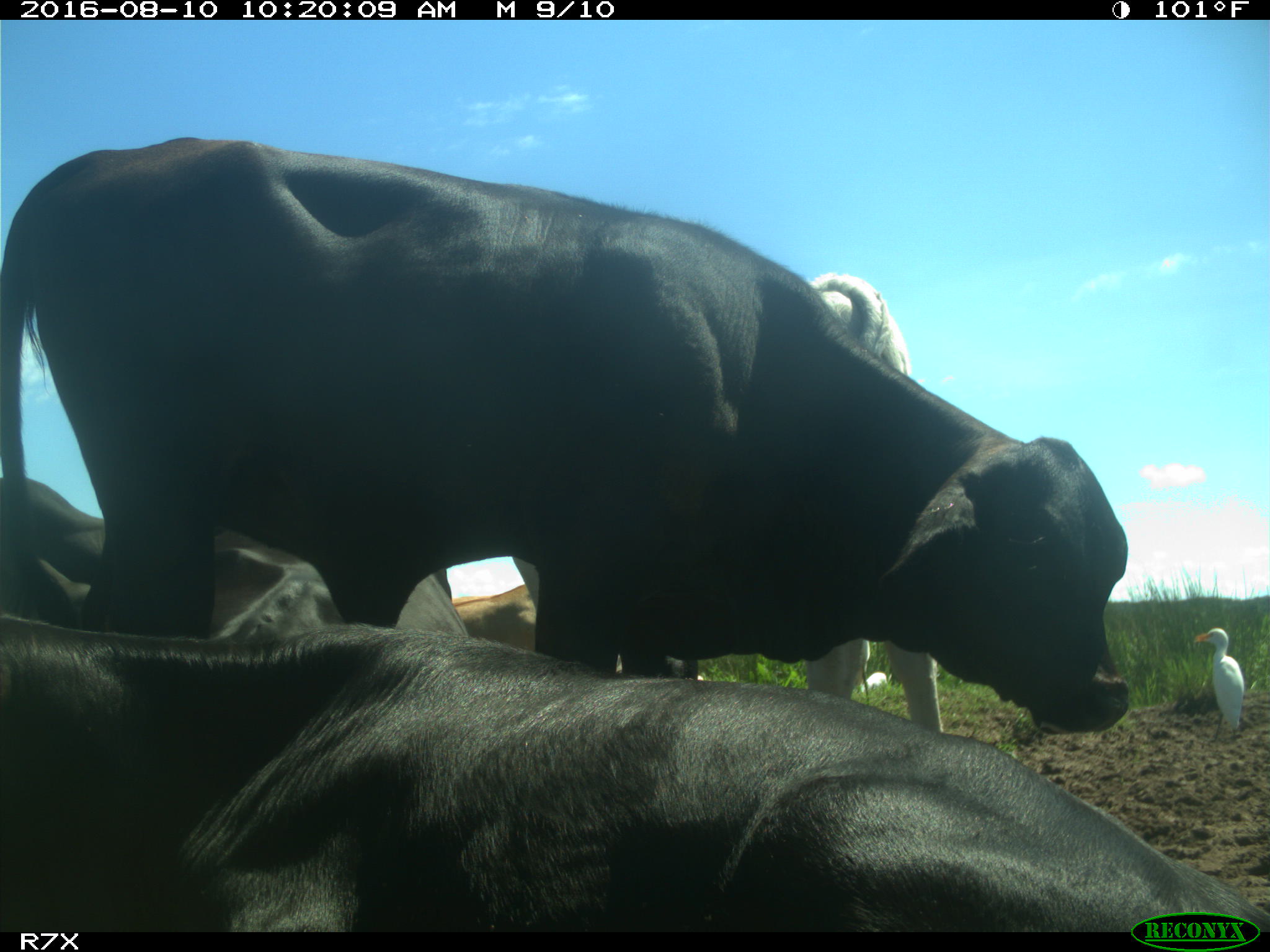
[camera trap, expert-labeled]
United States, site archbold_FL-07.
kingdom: Animalia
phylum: Chordata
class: Mammalia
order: Artiodactyla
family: Bovidae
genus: Bos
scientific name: Bos taurus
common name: domestic cow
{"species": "Bos taurus (domestic cow)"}